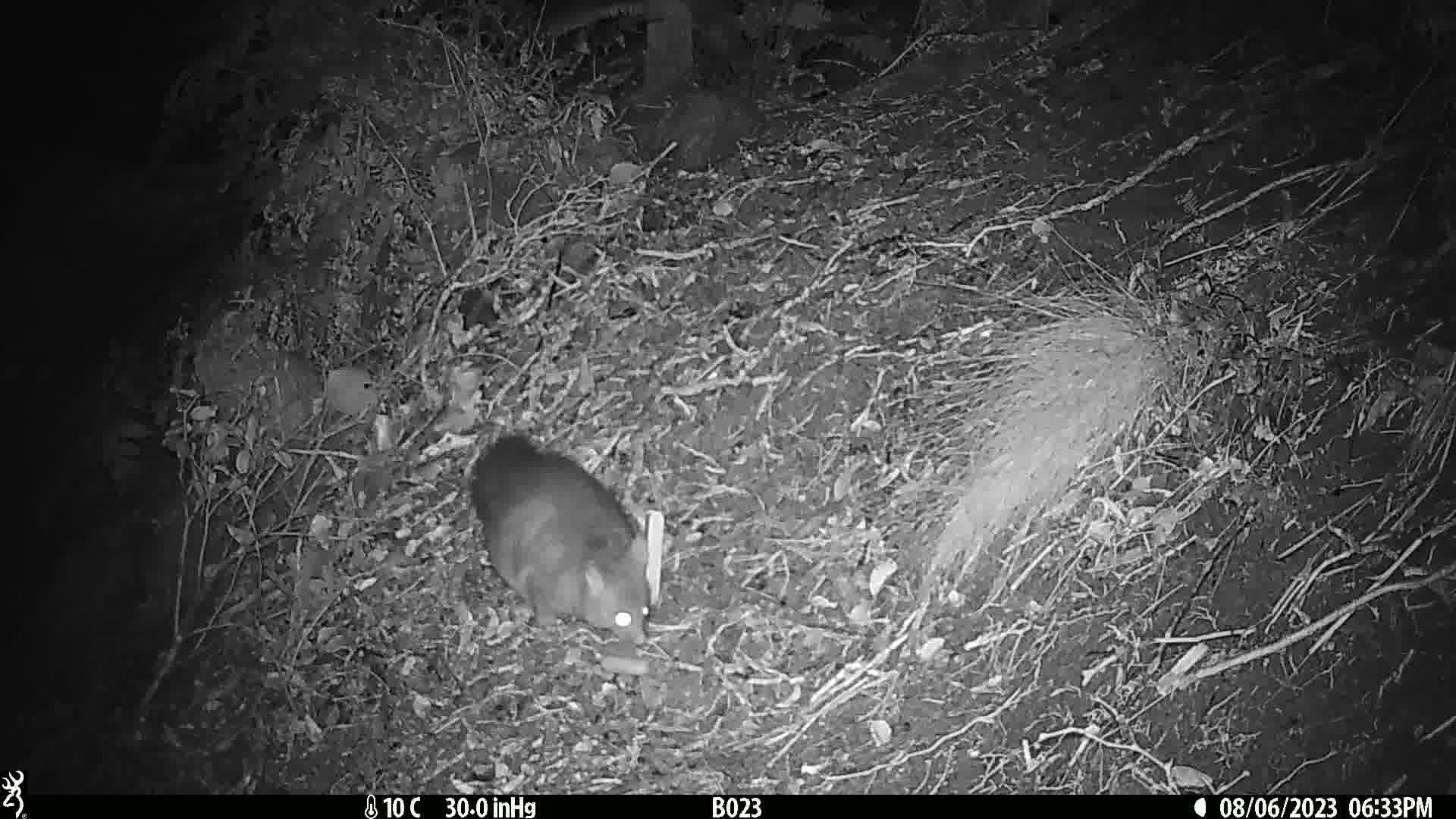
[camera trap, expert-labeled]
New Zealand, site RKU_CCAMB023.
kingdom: Animalia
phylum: Chordata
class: Mammalia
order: Diprotodontia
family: Phalangeridae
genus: Trichosurus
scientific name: Trichosurus vulpecula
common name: common brushtail possum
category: possum